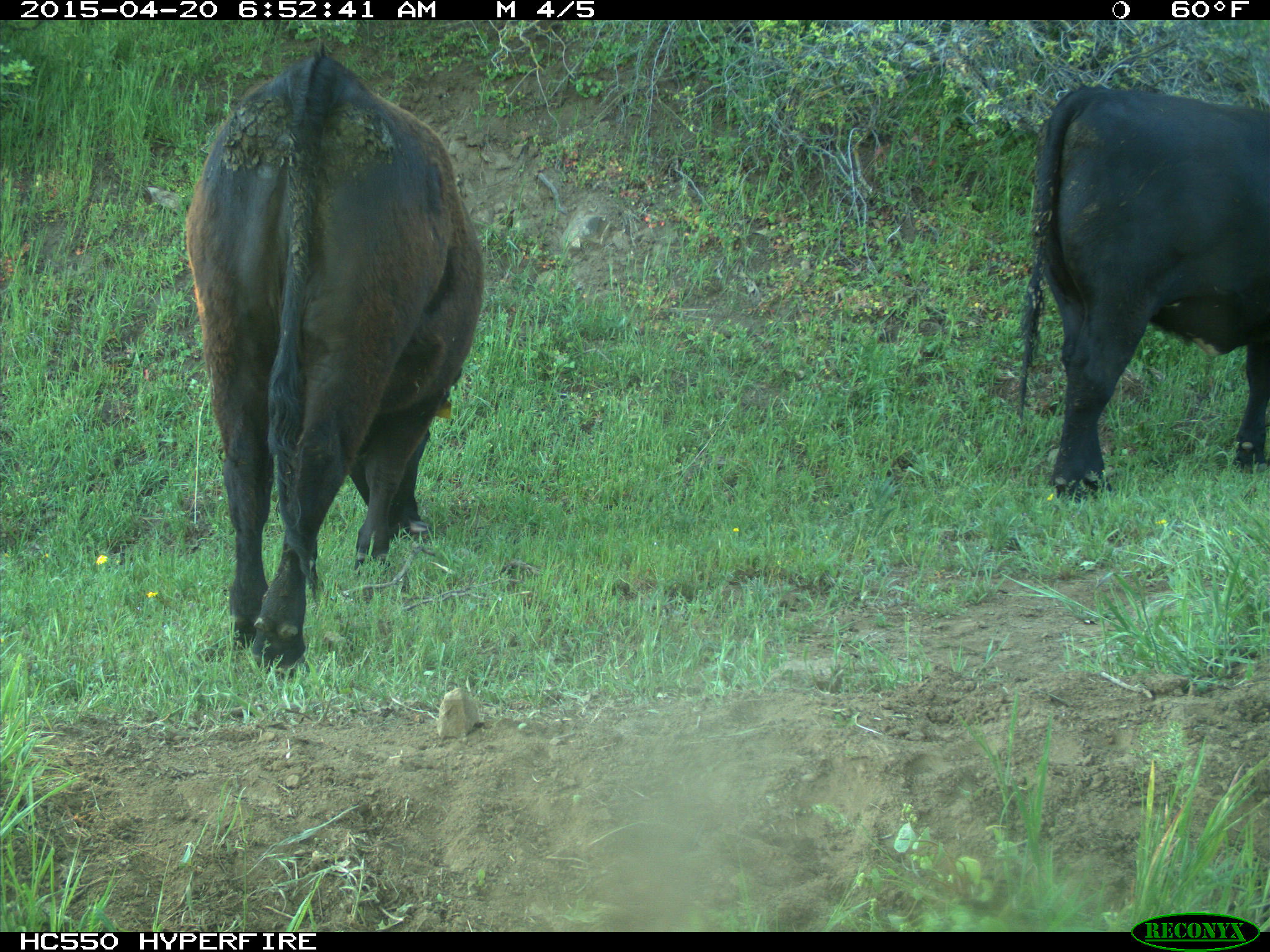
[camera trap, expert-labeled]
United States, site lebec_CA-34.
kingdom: Animalia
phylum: Chordata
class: Mammalia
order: Artiodactyla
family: Bovidae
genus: Bos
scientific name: Bos taurus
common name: domestic cow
Bos taurus (domestic cow).